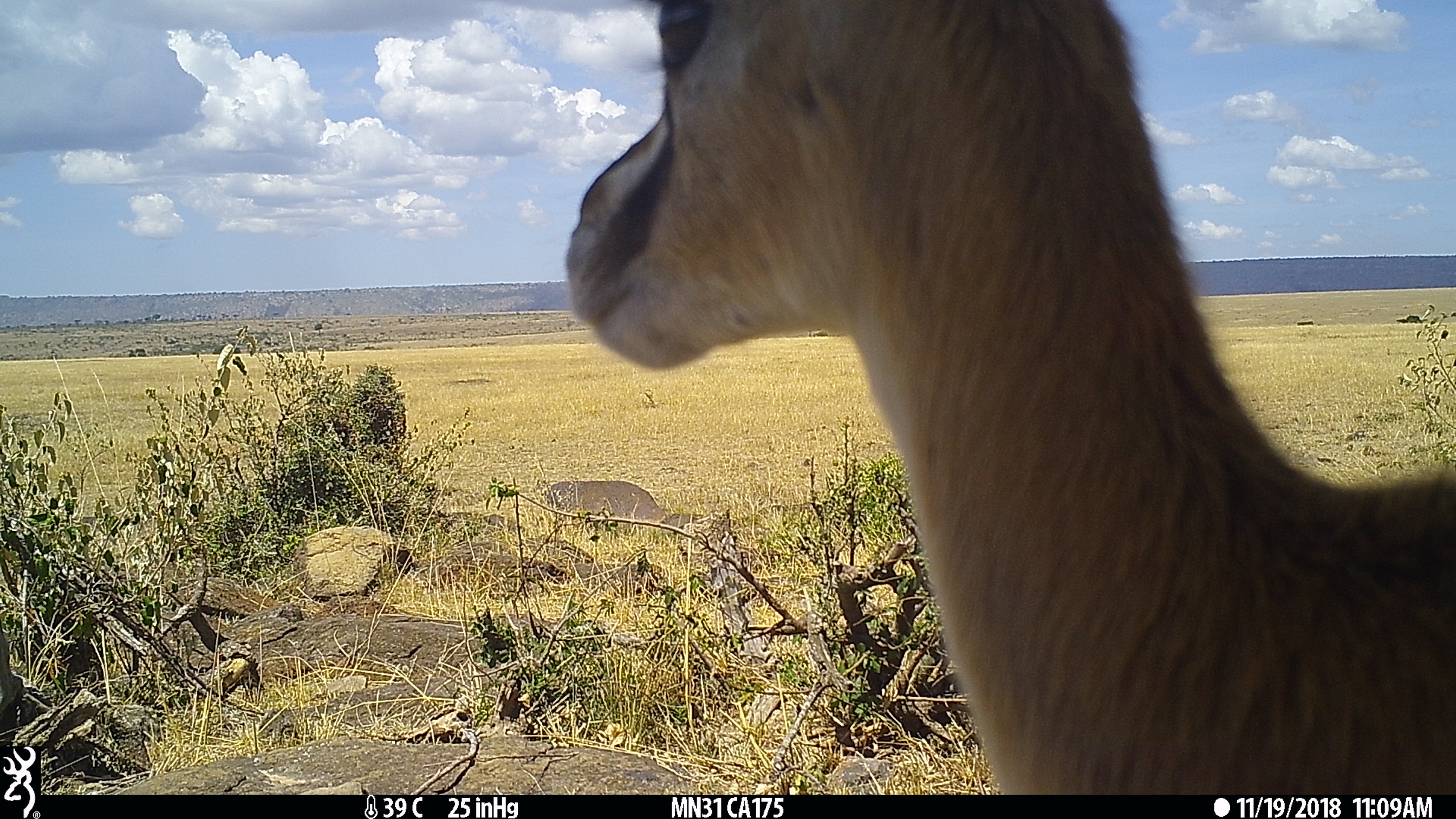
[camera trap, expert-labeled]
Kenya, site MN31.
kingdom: Animalia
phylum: Chordata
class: Mammalia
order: Artiodactyla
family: Bovidae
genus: Eudorcas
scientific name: Eudorcas thomsonii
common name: thomon's gazelle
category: gazelle thomsons